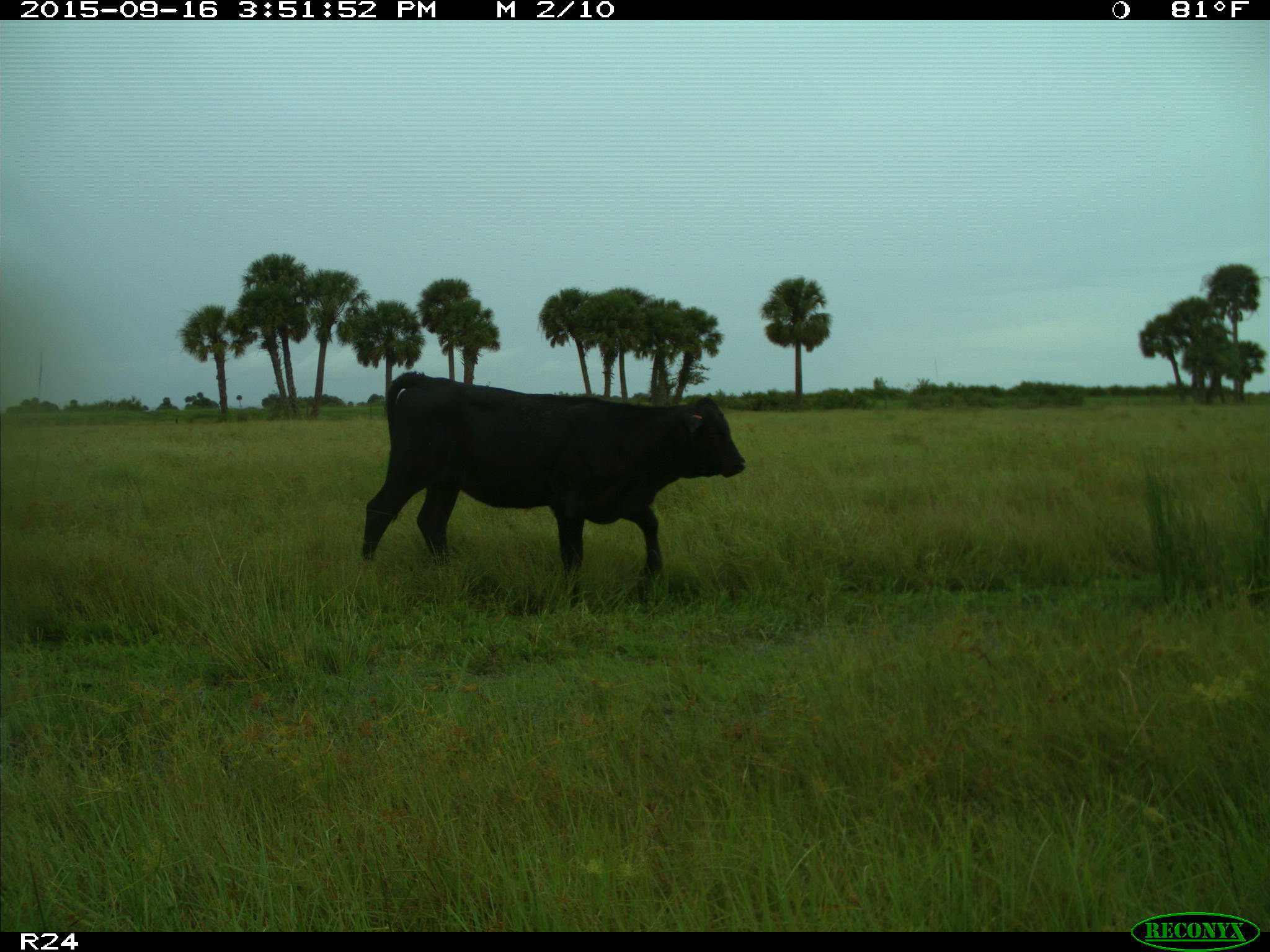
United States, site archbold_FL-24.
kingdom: Animalia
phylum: Chordata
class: Mammalia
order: Artiodactyla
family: Bovidae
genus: Bos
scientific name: Bos taurus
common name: domestic cow